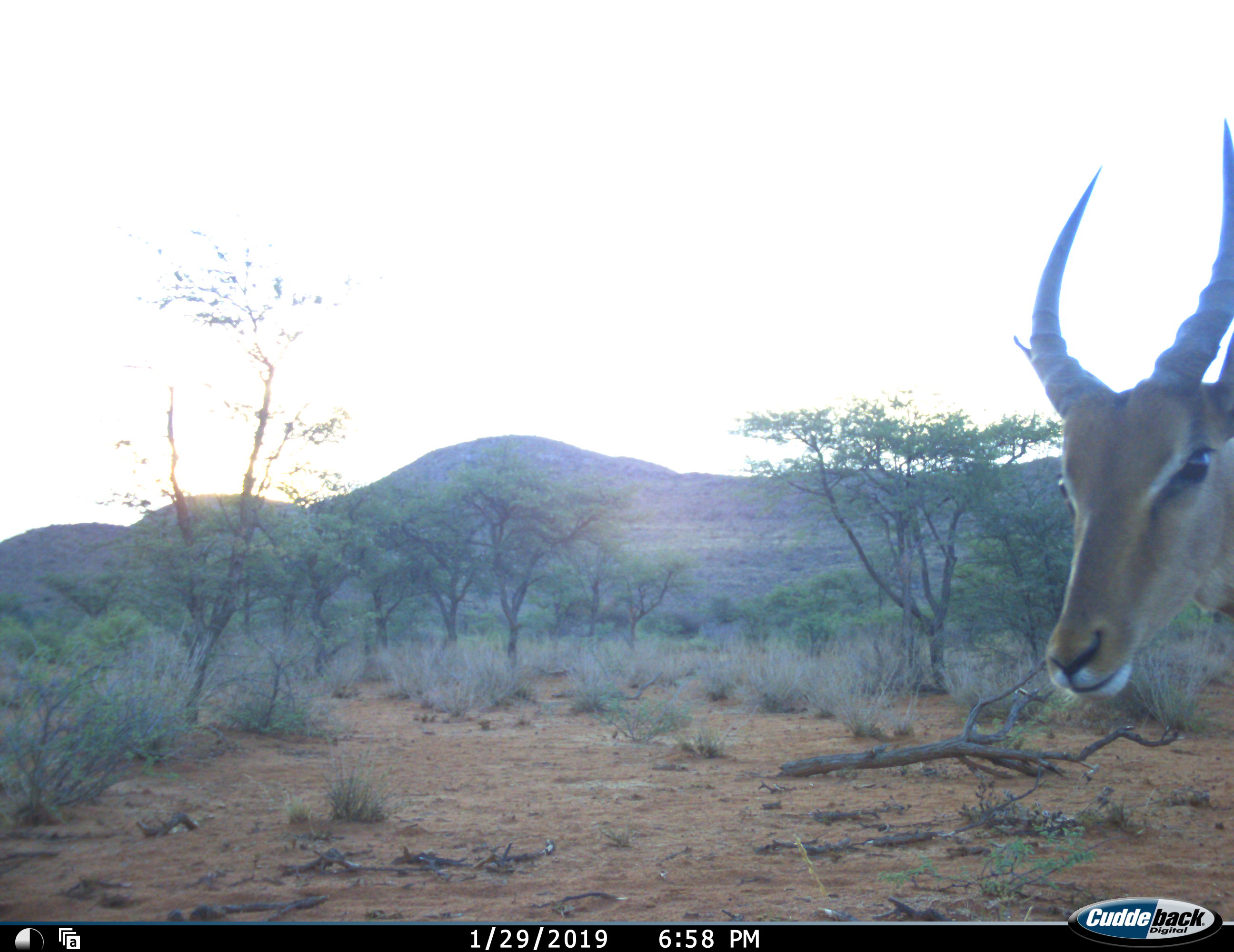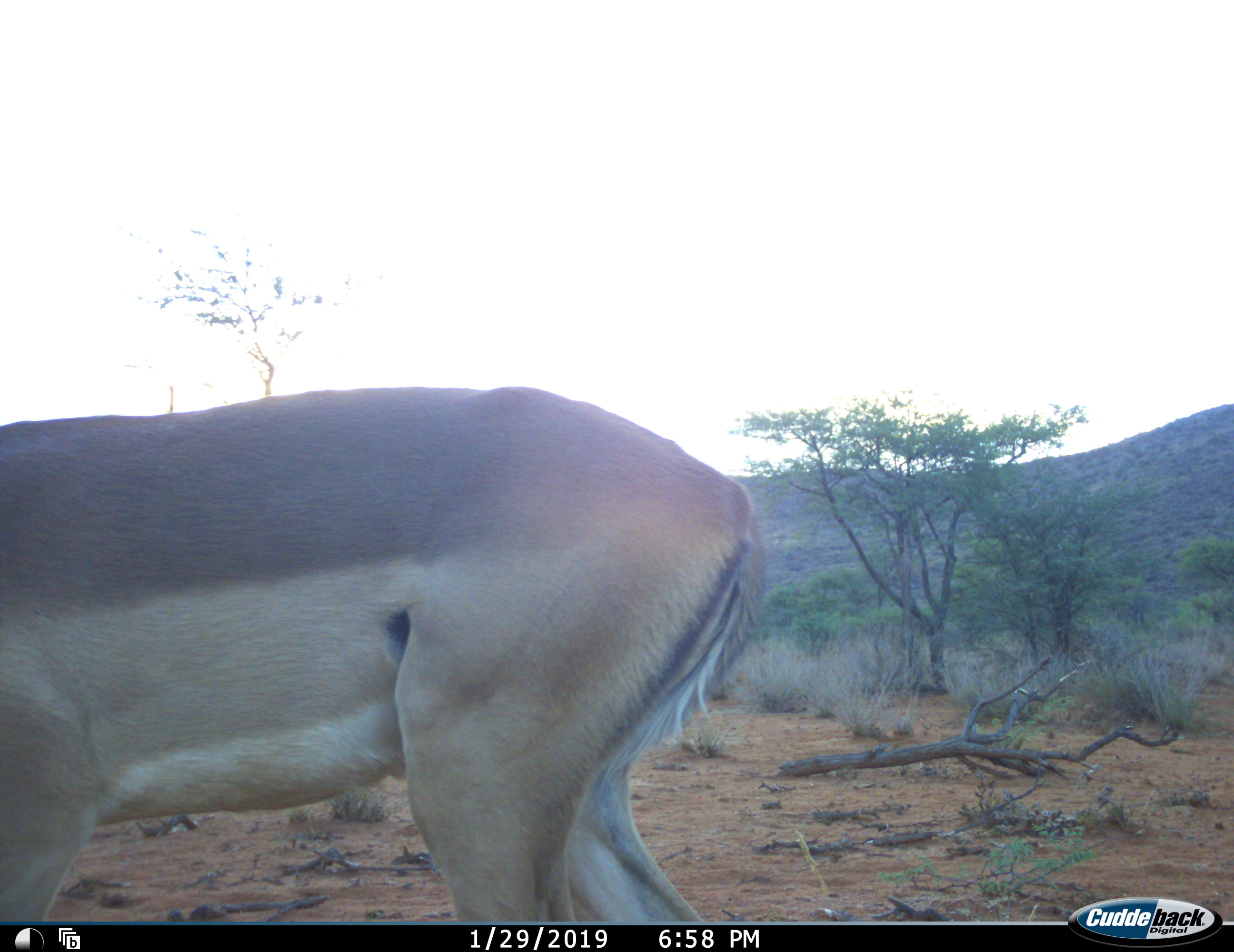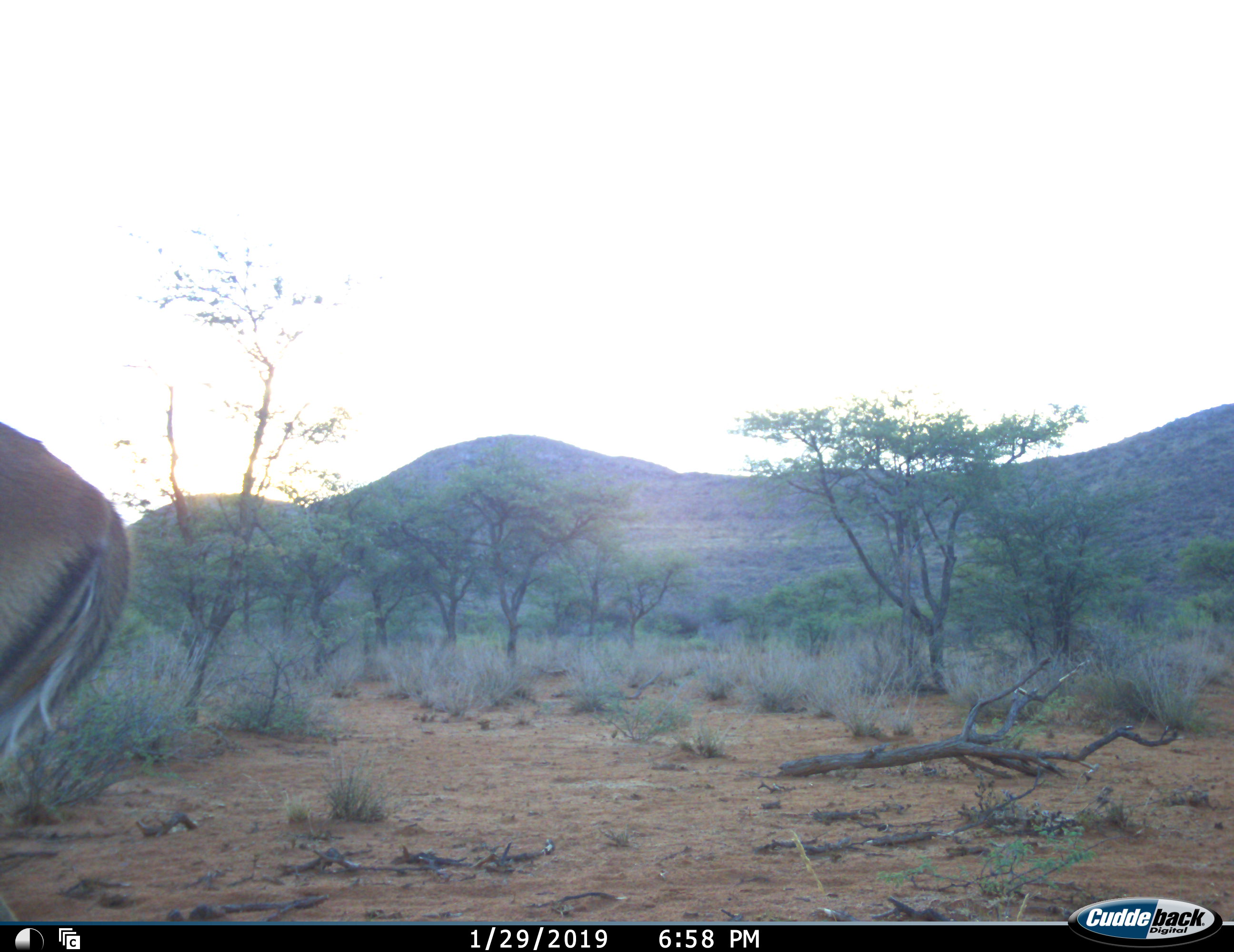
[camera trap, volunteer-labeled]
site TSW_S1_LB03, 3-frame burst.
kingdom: Animalia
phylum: Chordata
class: Mammalia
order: Artiodactyla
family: Bovidae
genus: Aepyceros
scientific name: Aepyceros melampus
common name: impala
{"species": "impala (Aepyceros melampus)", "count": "1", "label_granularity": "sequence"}